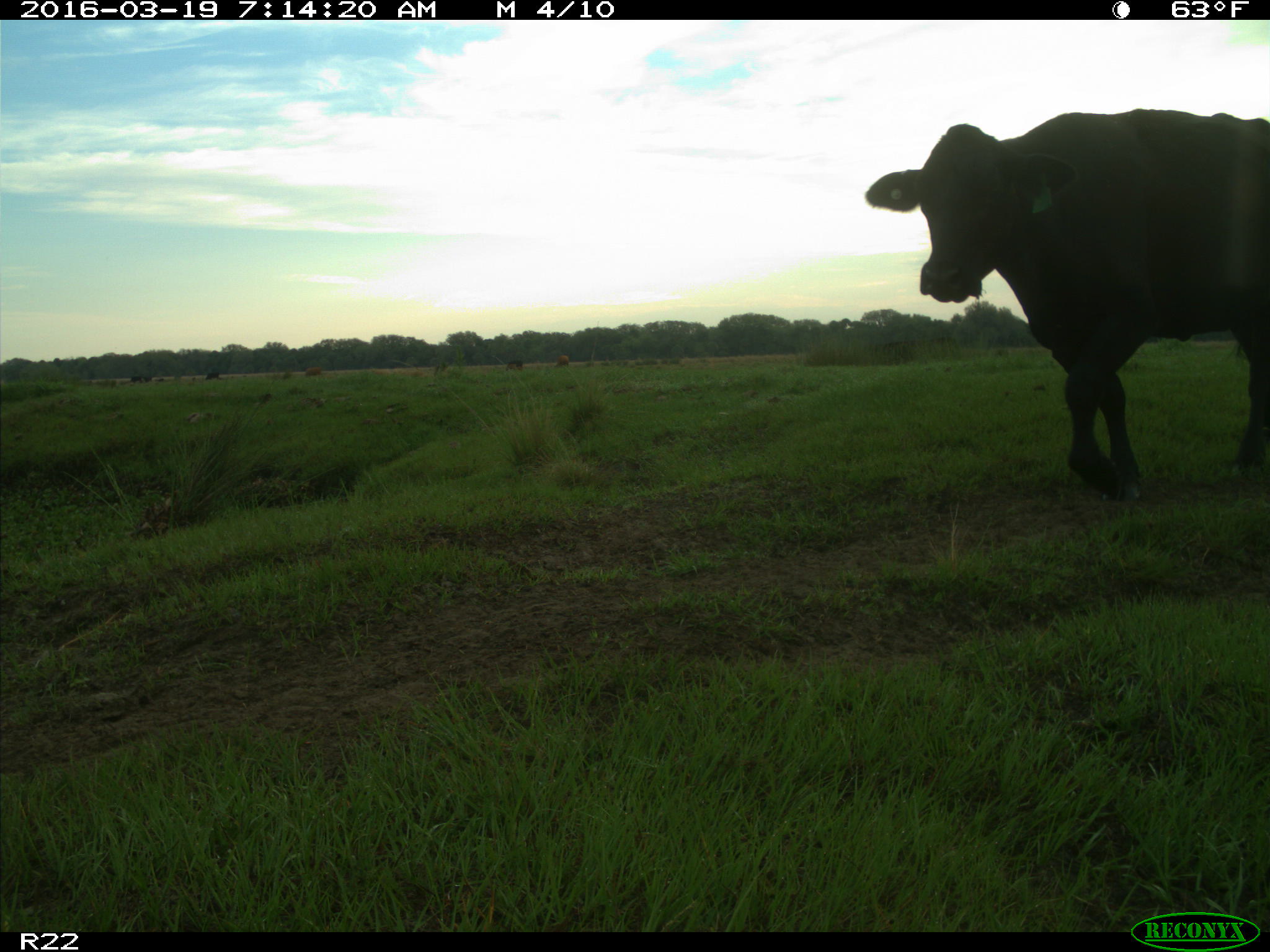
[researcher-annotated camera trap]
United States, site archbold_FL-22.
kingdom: Animalia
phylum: Chordata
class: Mammalia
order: Artiodactyla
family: Bovidae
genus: Bos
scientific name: Bos taurus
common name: domestic cow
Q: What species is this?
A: Bos taurus (domestic cow).